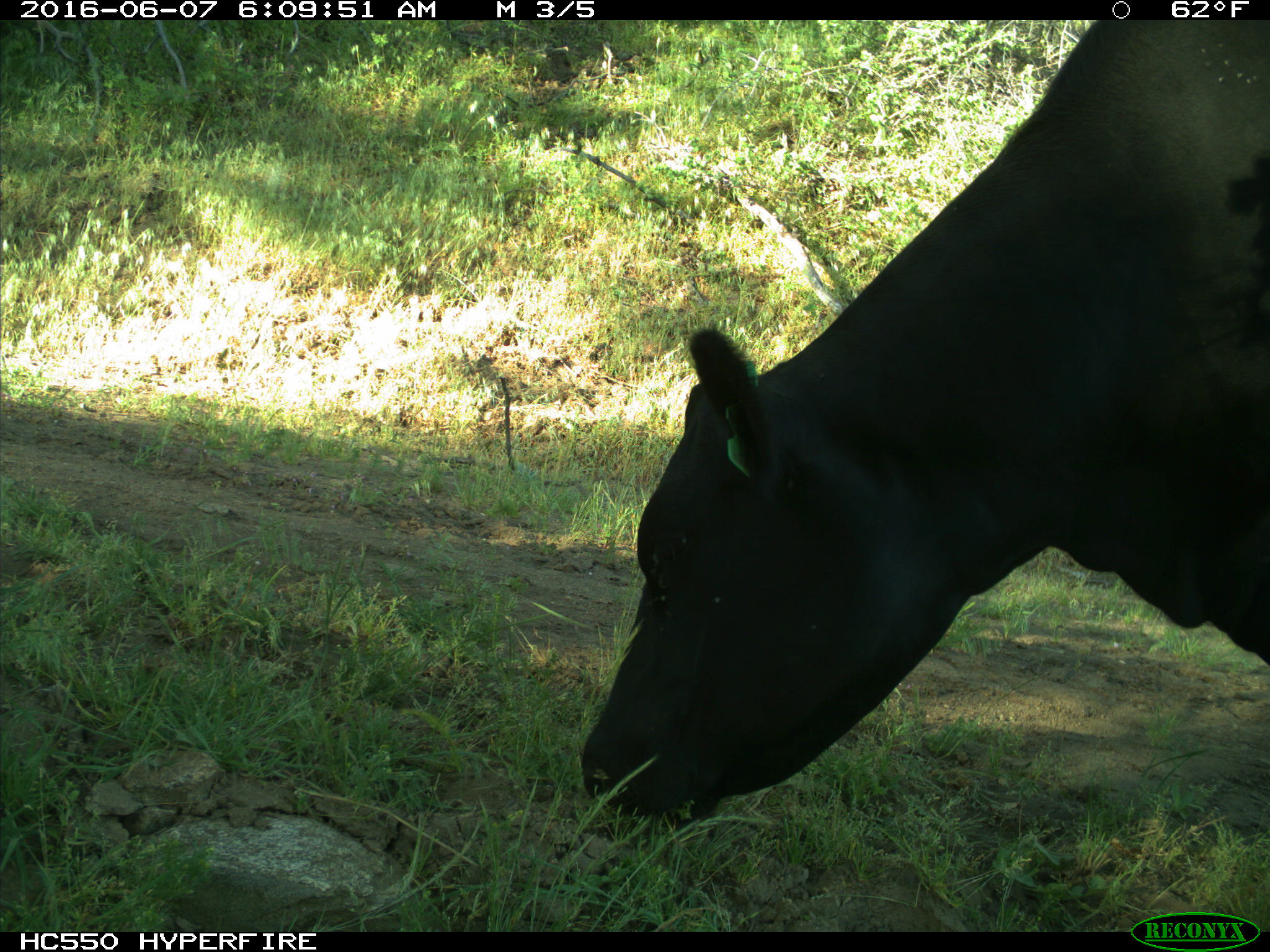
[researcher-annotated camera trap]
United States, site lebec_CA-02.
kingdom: Animalia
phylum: Chordata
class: Mammalia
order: Artiodactyla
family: Bovidae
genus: Bos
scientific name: Bos taurus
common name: domestic cow